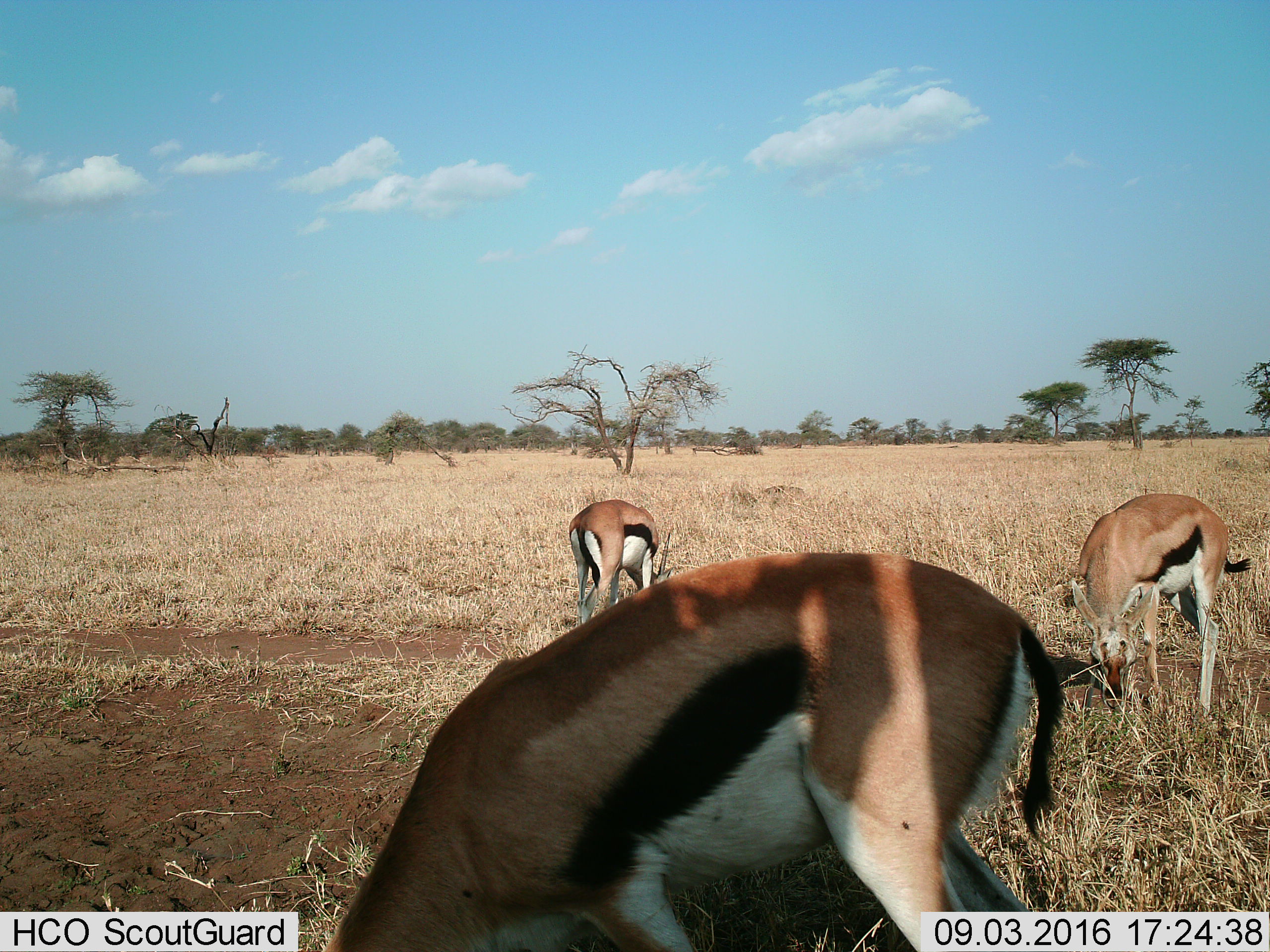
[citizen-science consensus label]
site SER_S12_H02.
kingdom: Animalia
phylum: Chordata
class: Mammalia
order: Artiodactyla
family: Bovidae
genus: Eudorcas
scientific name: Eudorcas thomsonii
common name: thomson's gazelle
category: gazellethomsons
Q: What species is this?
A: Gazellethomsons (thomson's gazelle) (Eudorcas thomsonii).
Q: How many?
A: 3.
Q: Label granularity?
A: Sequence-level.